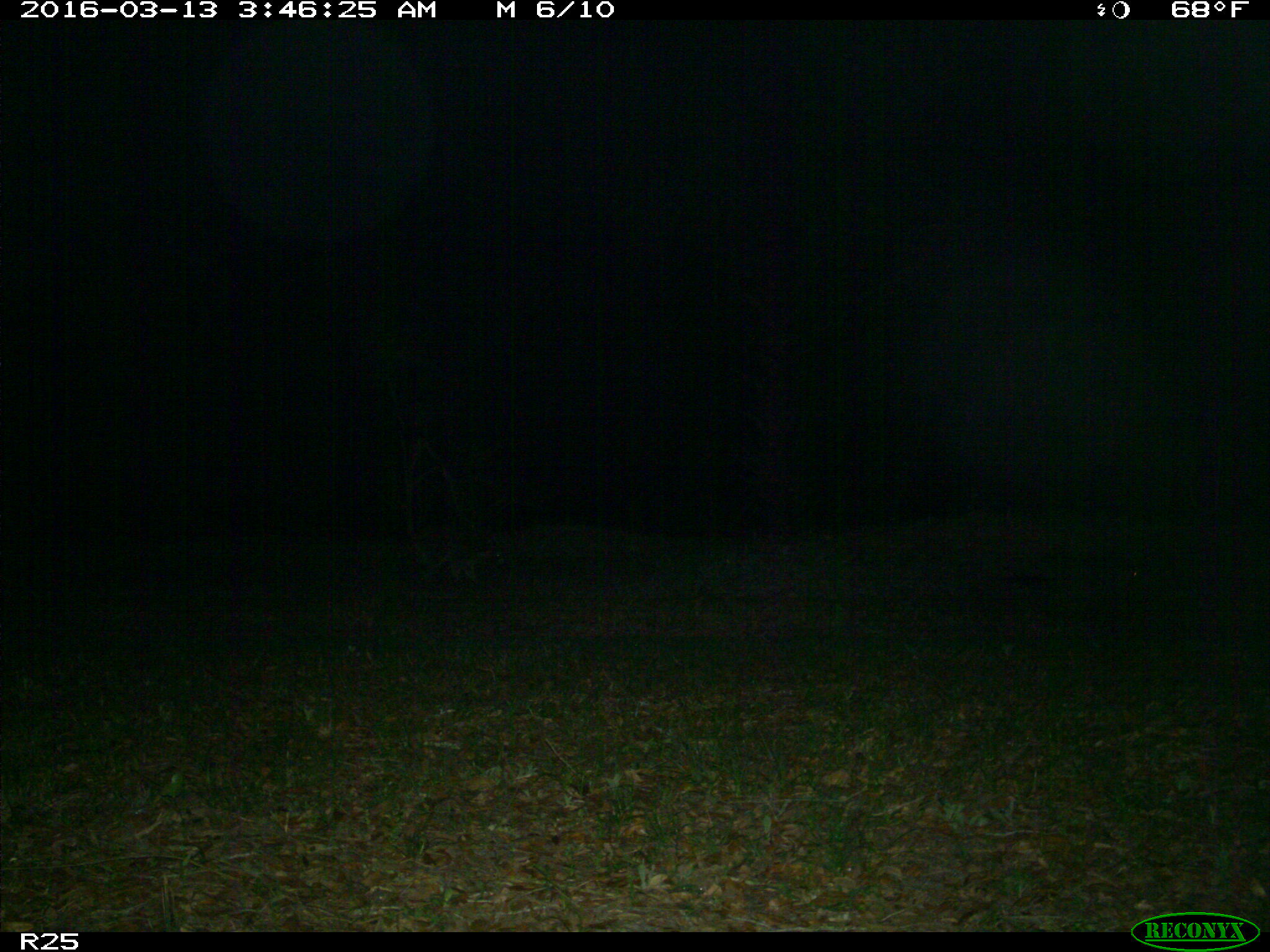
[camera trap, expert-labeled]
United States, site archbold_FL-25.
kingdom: Animalia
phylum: Chordata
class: Mammalia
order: Carnivora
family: Procyonidae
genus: Procyon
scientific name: Procyon lotor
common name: common raccoon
Procyon lotor (common raccoon).